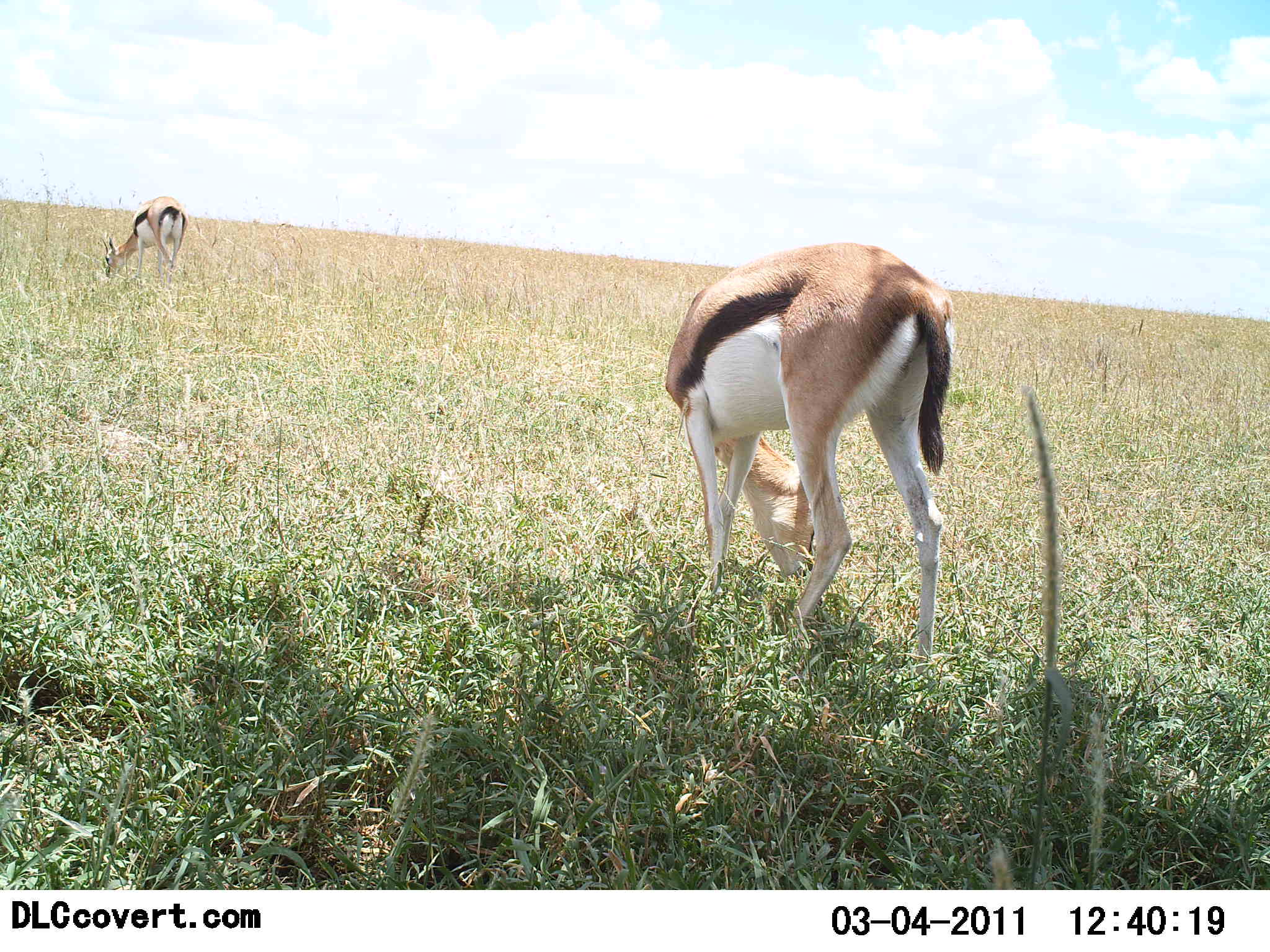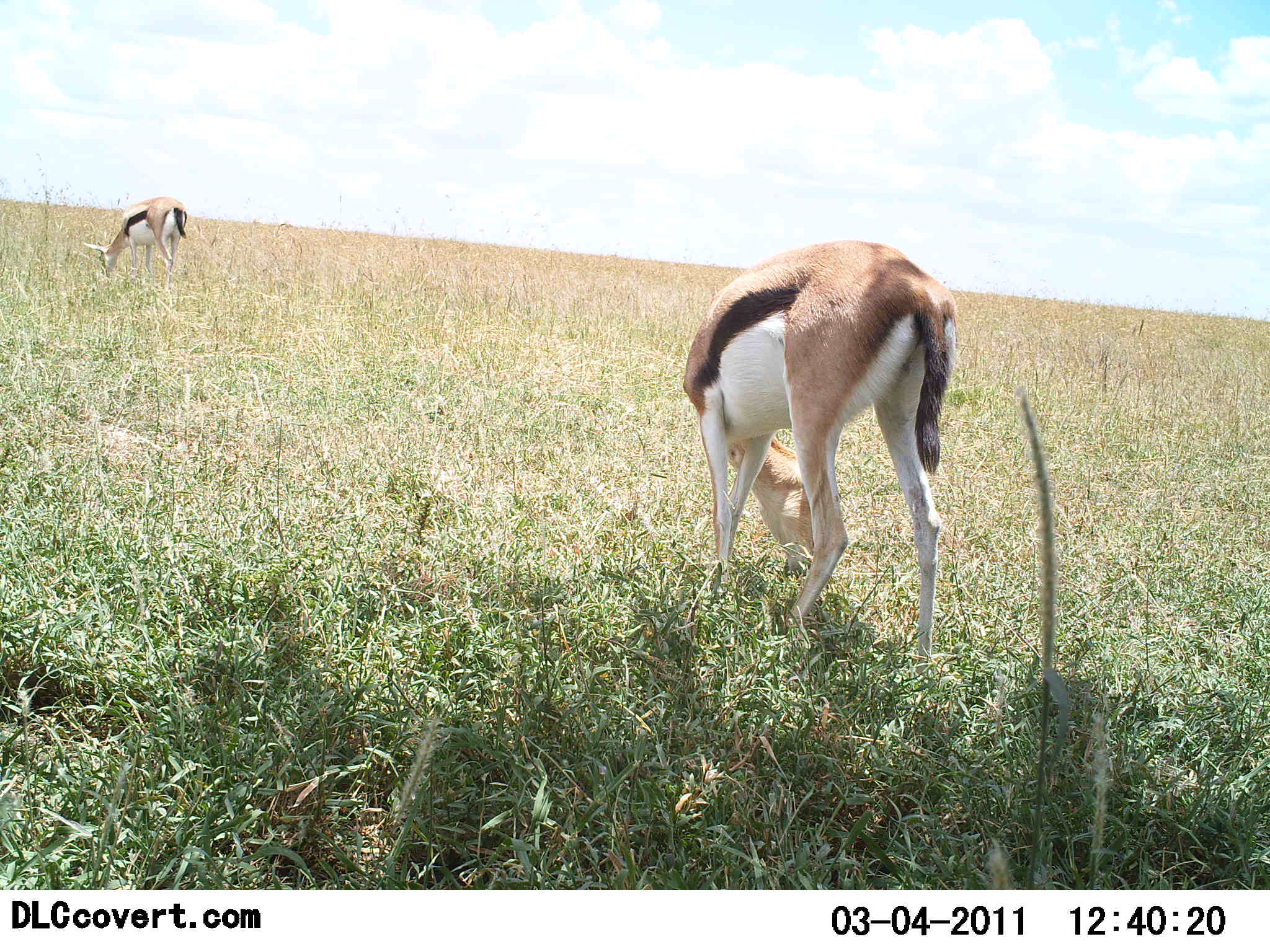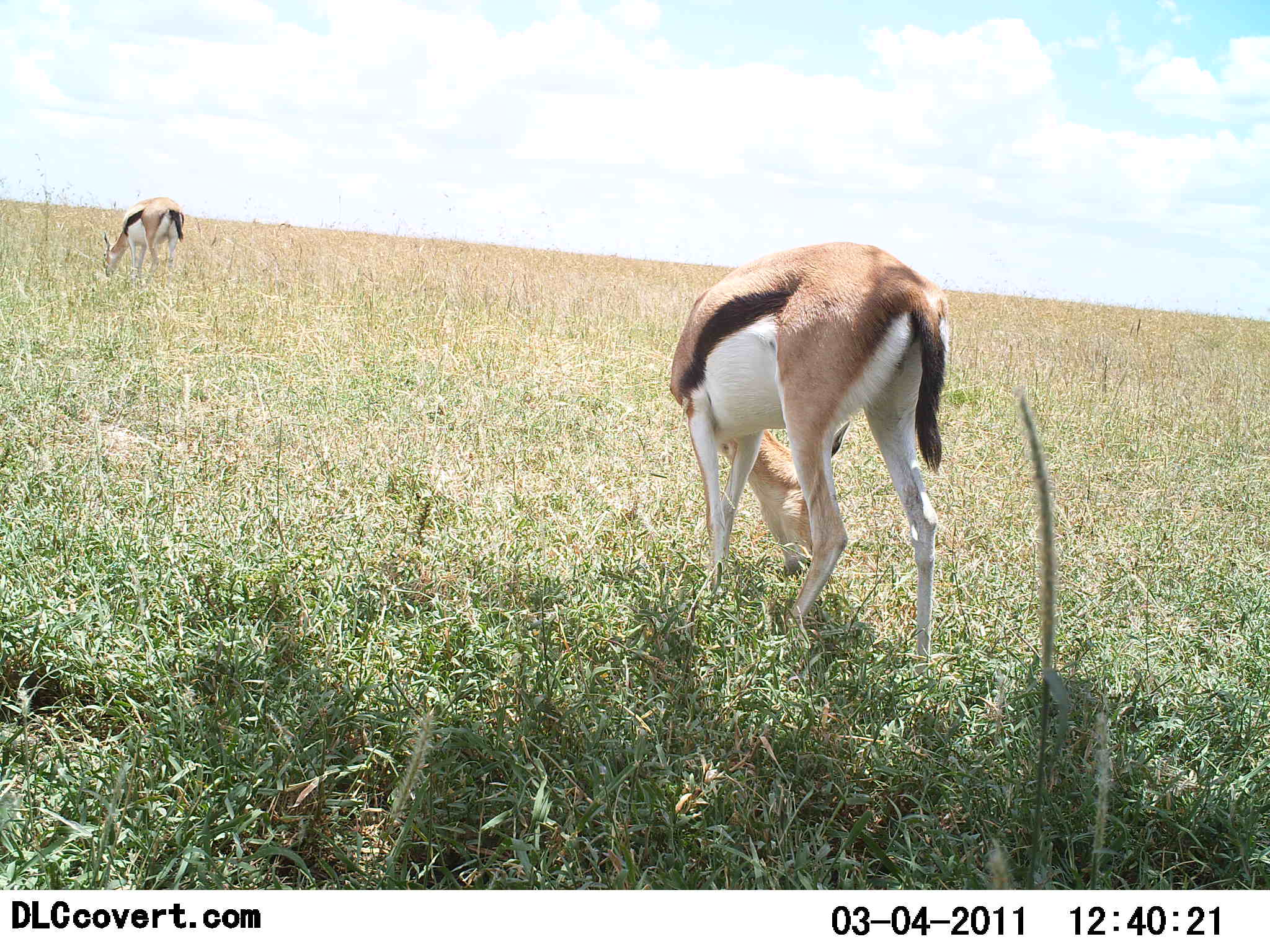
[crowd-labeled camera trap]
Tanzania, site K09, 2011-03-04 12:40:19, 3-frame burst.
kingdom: Animalia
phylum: Chordata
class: Mammalia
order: Artiodactyla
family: Bovidae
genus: Eudorcas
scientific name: Eudorcas thomsonii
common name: thomson's gazelle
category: gazellethomsons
Gazellethomsons (thomson's gazelle) (Eudorcas thomsonii), count 2. Behavior (volunteer vote fractions): standing 0%, resting 0%, moving 0%, interacting 0%. Young present (vote fraction): 0%. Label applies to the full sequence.